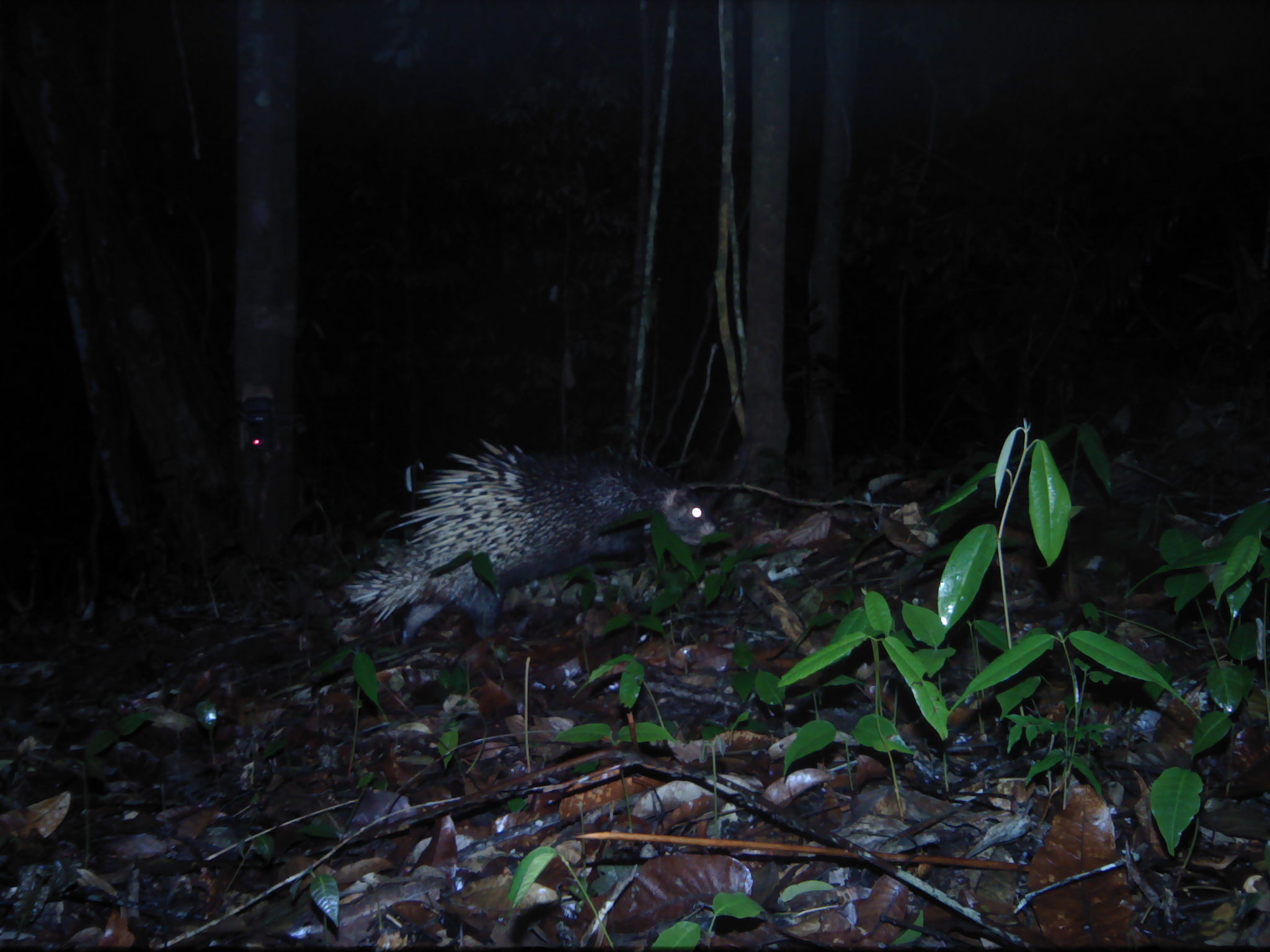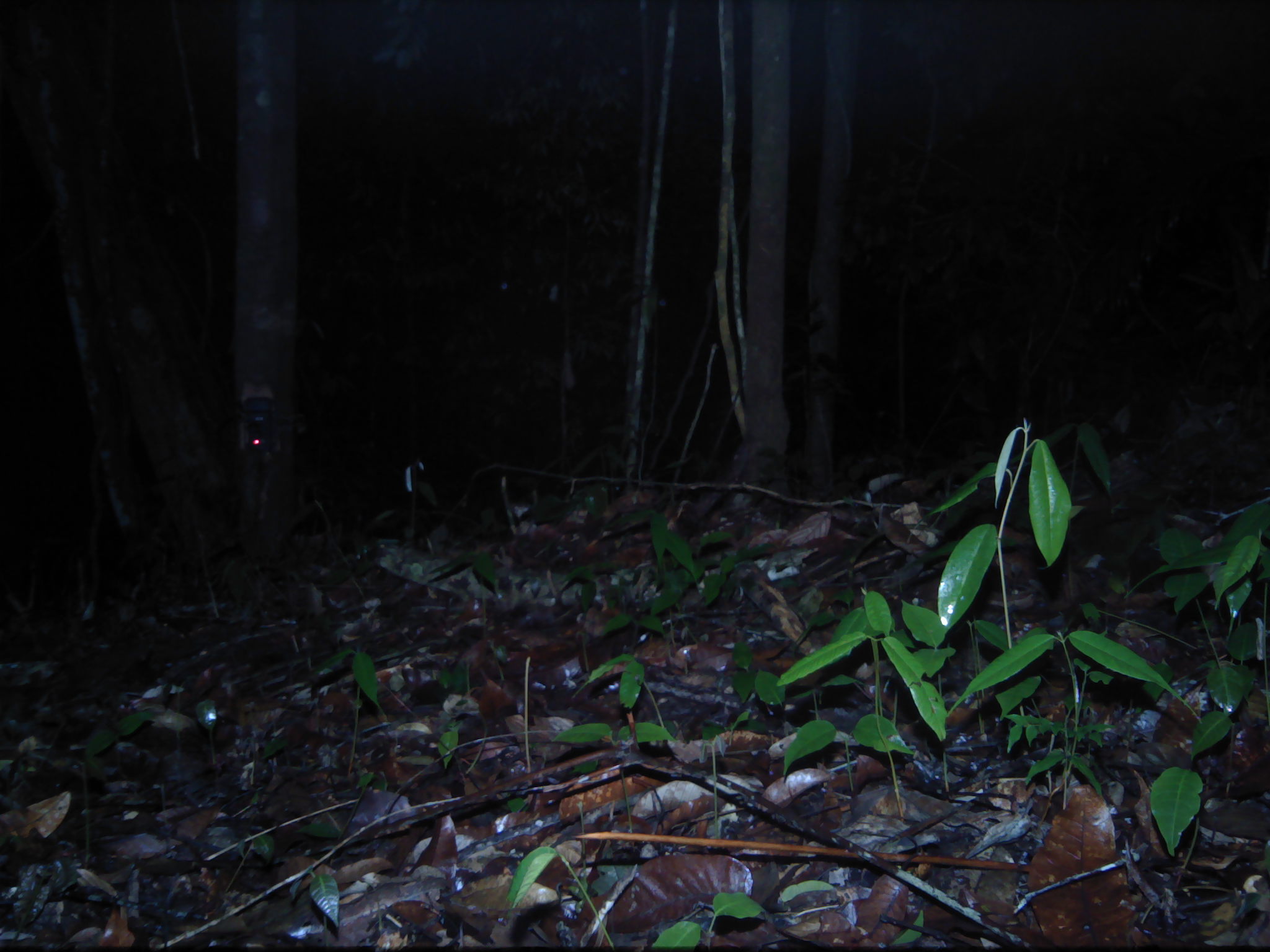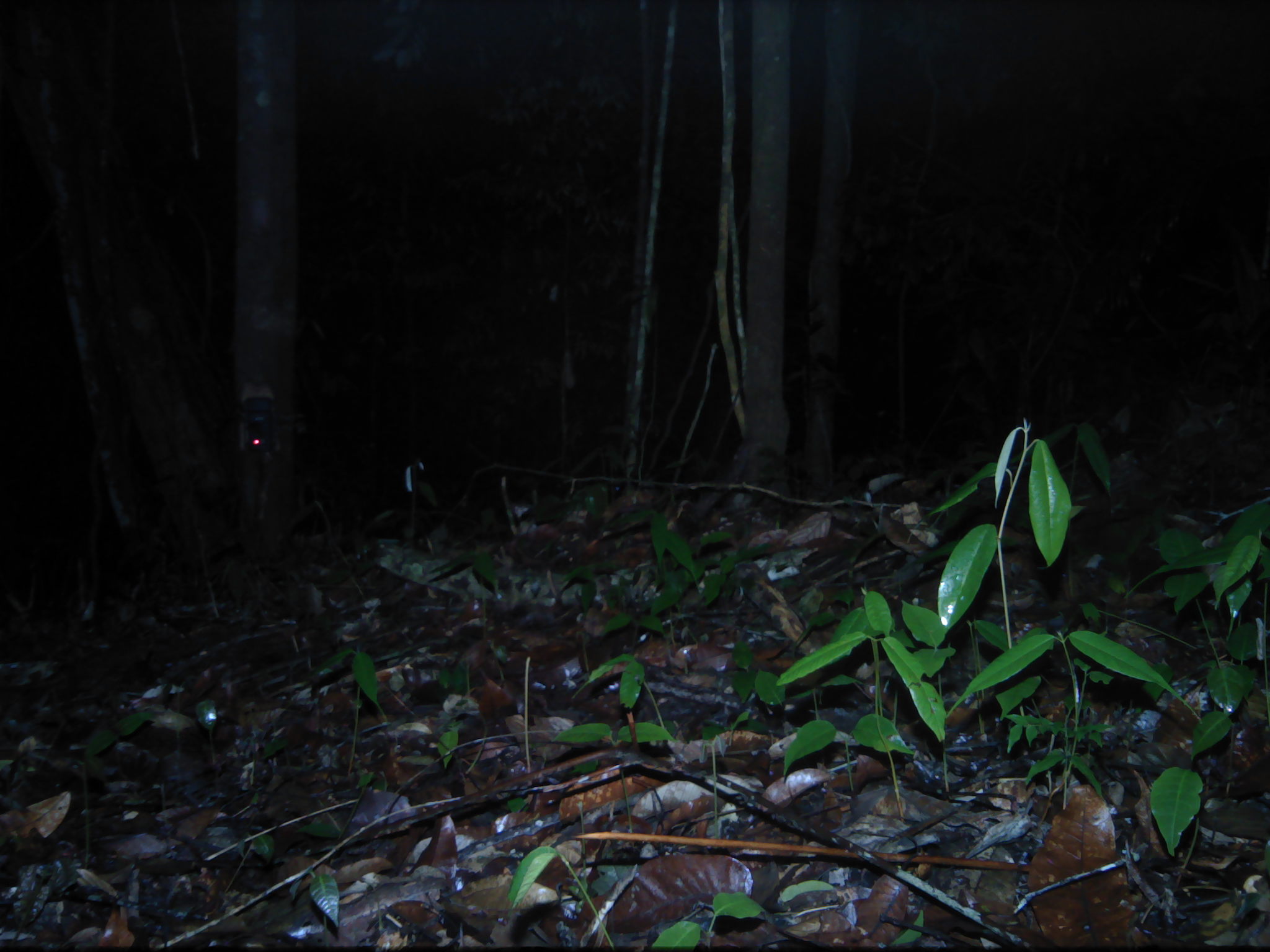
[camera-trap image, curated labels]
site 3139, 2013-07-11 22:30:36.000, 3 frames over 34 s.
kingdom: Animalia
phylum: Chordata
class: Mammalia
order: Rodentia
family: Hystricidae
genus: Hystrix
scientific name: Hystrix brachyura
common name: east asian porcupine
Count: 1.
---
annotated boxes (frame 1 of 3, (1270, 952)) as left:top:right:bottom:
hystrix brachyura: 328:434:718:651